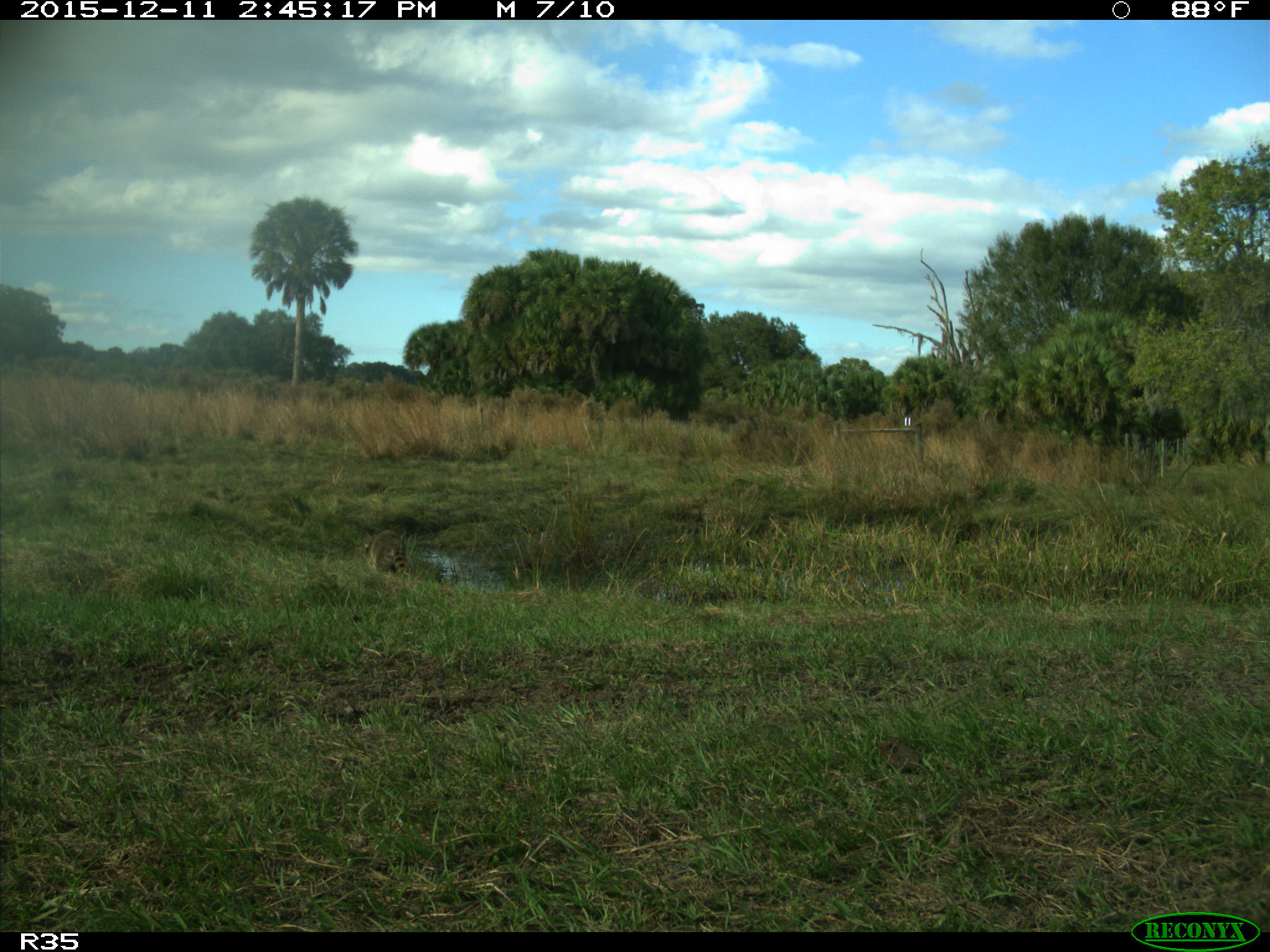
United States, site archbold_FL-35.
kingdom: Animalia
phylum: Chordata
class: Mammalia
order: Carnivora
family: Procyonidae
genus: Procyon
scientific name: Procyon lotor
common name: common raccoon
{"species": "Procyon lotor (common raccoon)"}